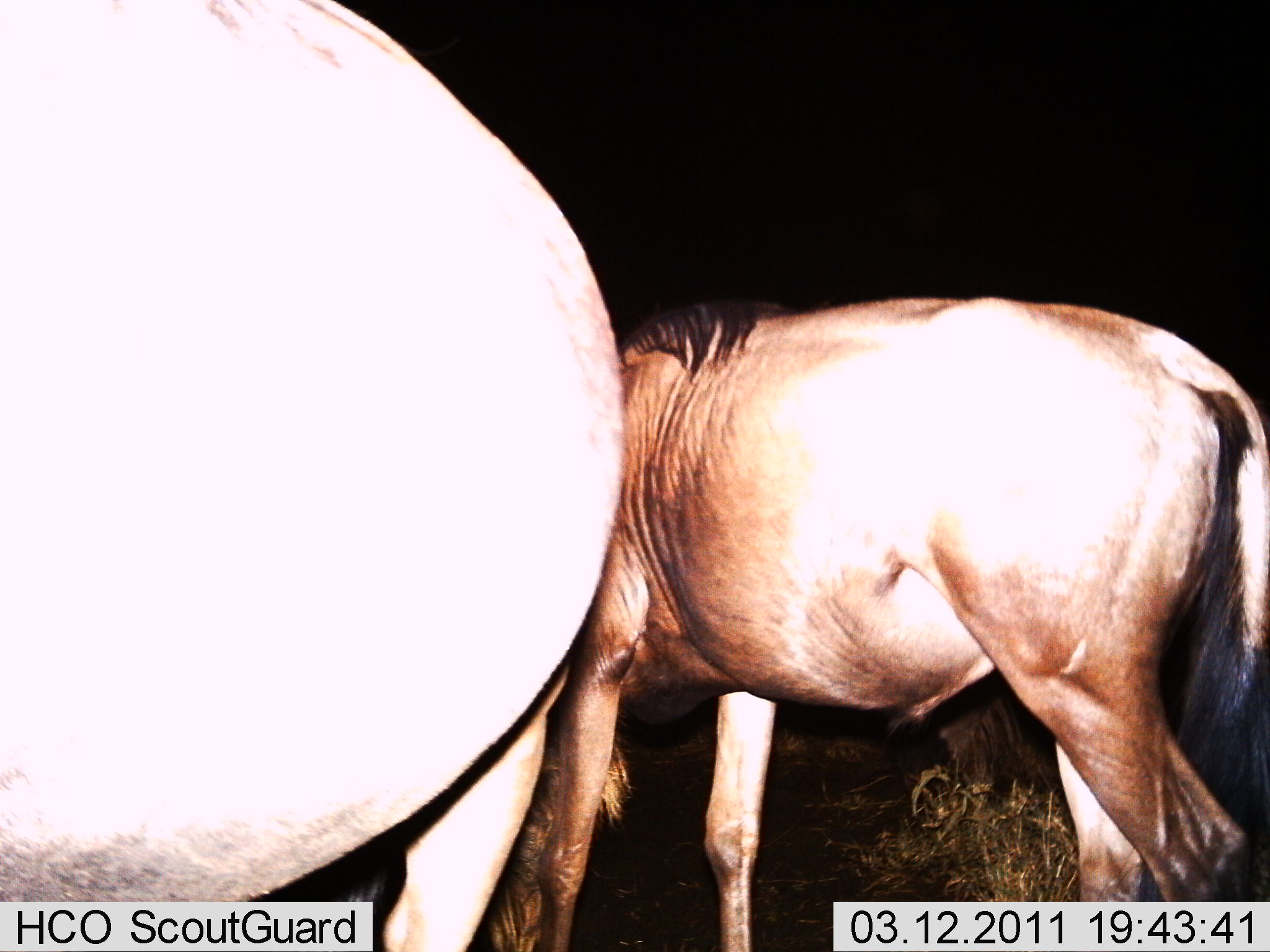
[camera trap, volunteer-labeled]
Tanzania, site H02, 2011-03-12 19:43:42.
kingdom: Animalia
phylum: Chordata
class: Mammalia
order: Artiodactyla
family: Bovidae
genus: Connochaetes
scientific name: Connochaetes taurinus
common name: blue wildebeest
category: wildebeest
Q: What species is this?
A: Wildebeest (blue wildebeest) (Connochaetes taurinus).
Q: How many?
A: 2.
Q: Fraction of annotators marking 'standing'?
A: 80%.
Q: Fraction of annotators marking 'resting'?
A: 0%.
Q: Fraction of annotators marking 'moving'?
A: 20%.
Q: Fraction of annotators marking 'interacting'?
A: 0%.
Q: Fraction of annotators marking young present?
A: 0%.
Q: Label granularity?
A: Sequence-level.